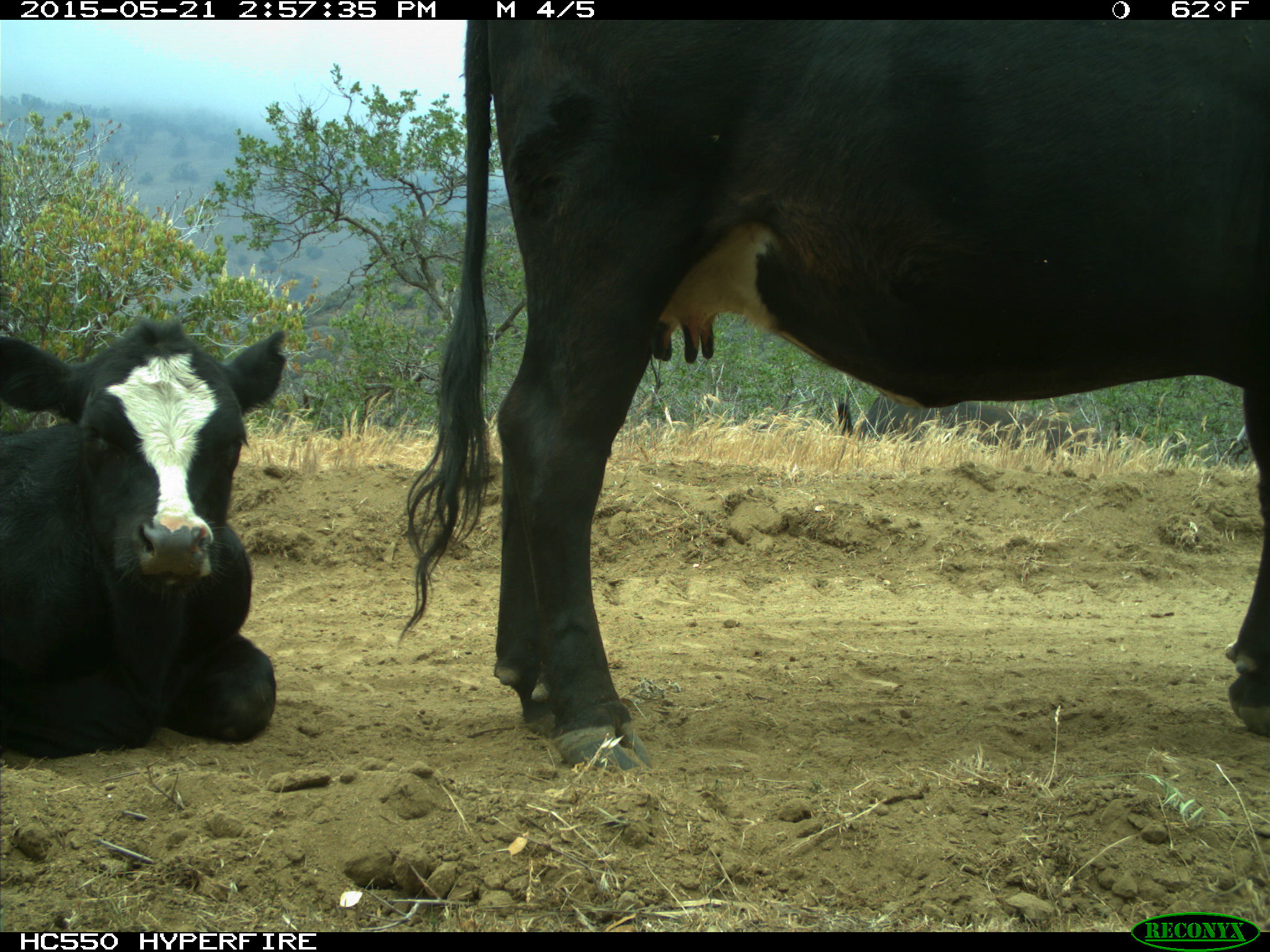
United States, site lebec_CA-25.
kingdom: Animalia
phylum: Chordata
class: Mammalia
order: Artiodactyla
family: Bovidae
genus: Bos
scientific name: Bos taurus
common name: domestic cow